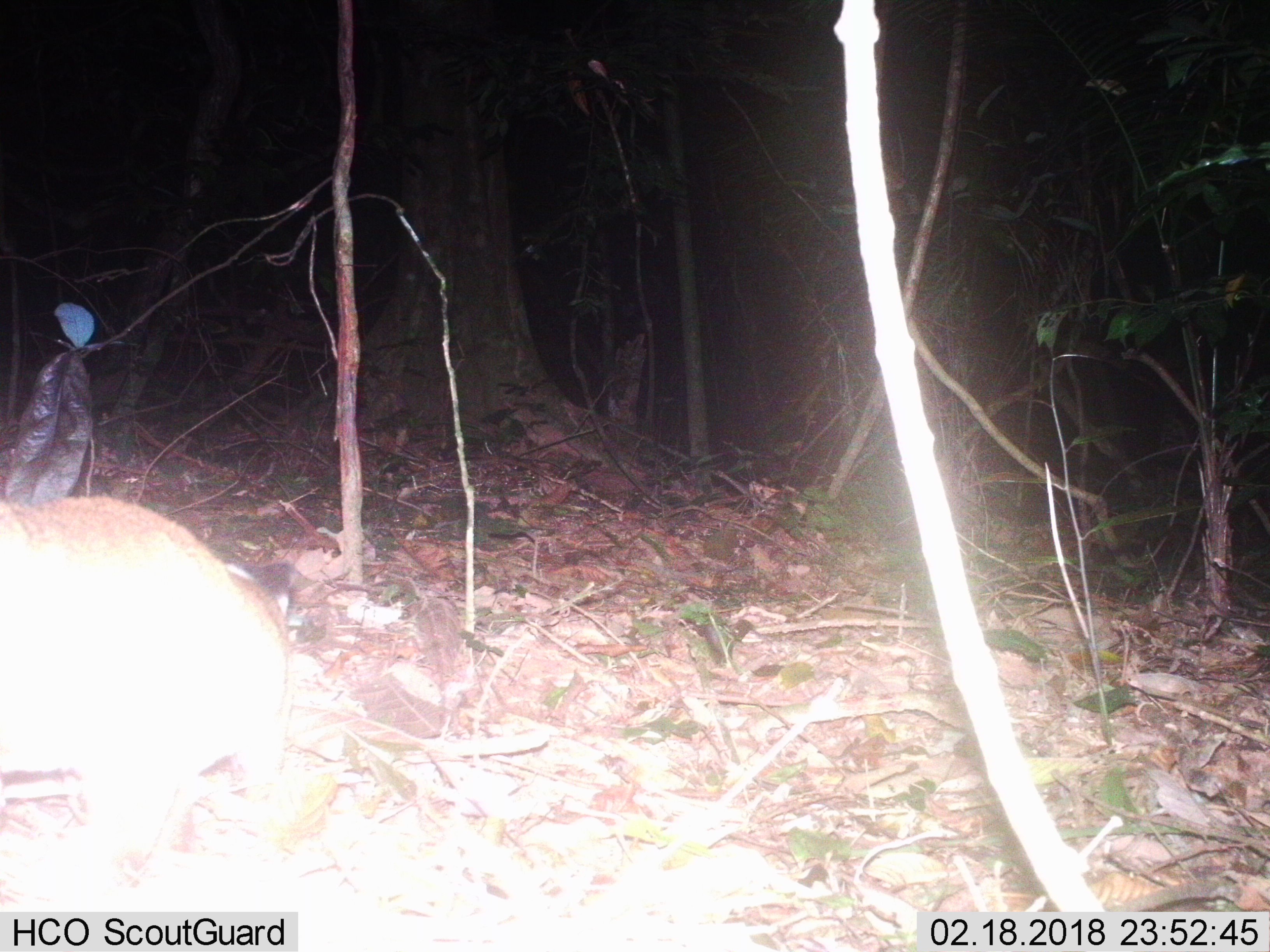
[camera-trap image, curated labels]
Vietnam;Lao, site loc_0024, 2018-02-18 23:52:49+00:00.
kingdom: Animalia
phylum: Chordata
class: Mammalia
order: Carnivora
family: Viverridae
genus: Paguma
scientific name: Paguma larvata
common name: masked palm civet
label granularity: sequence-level